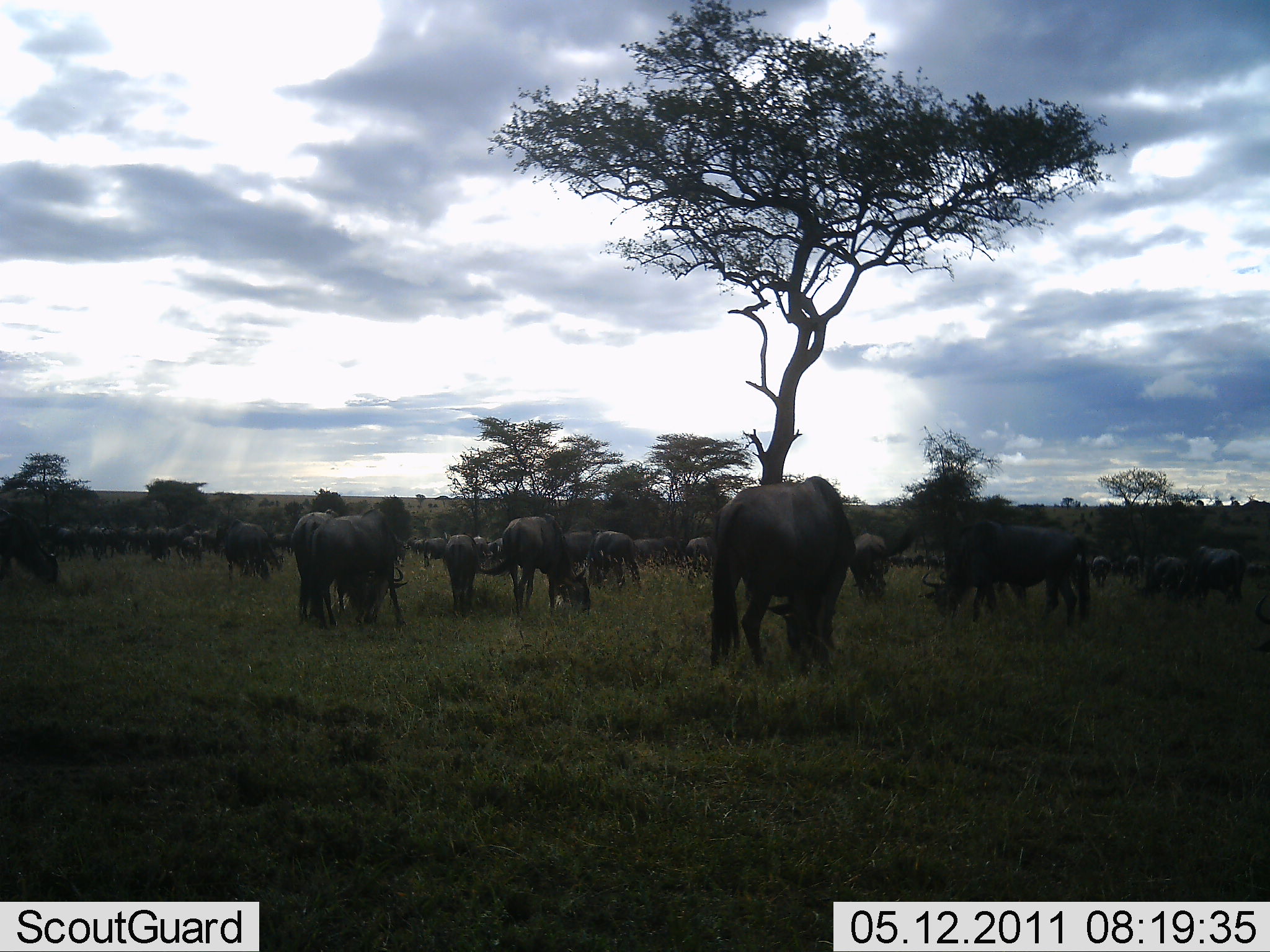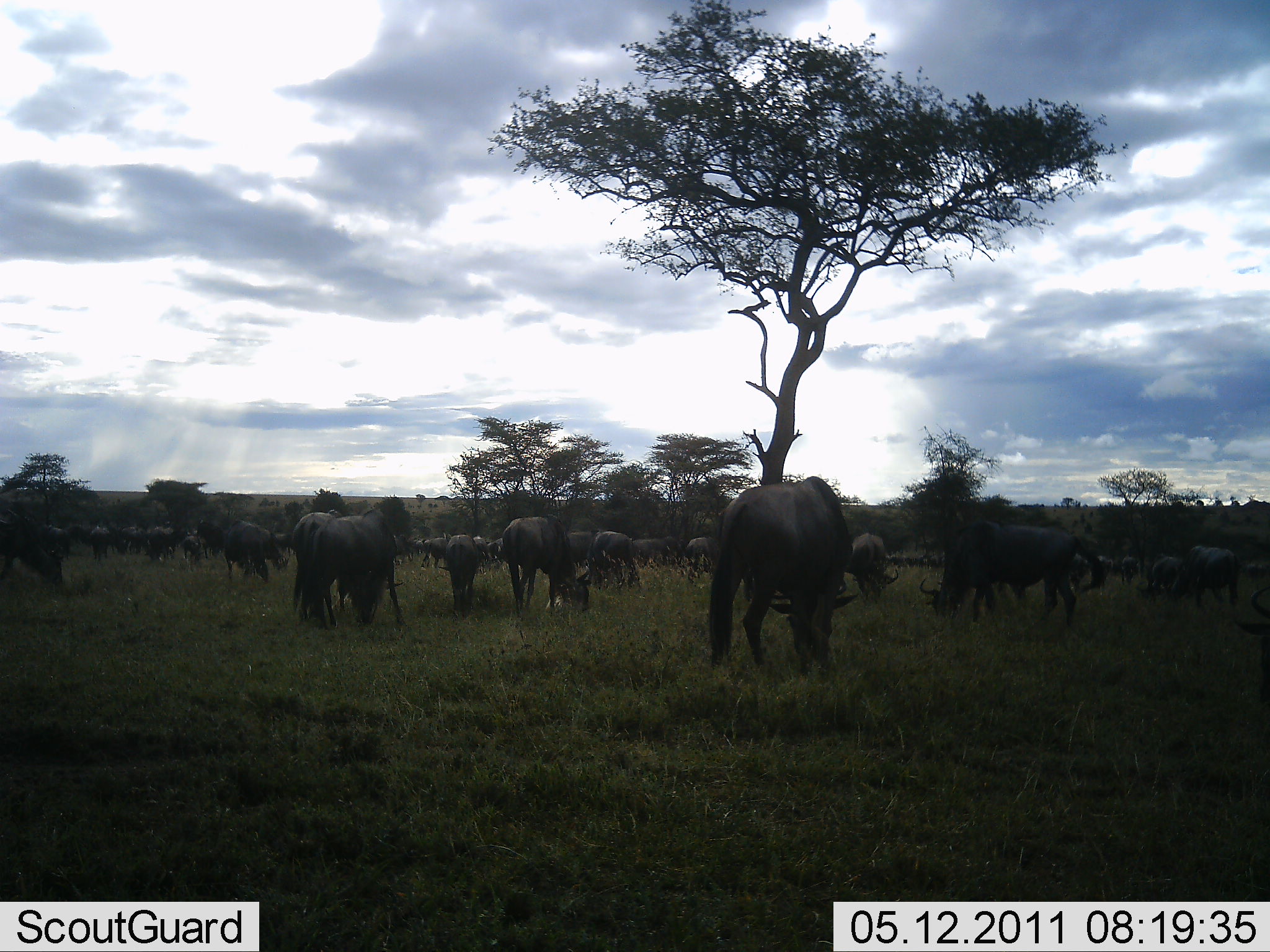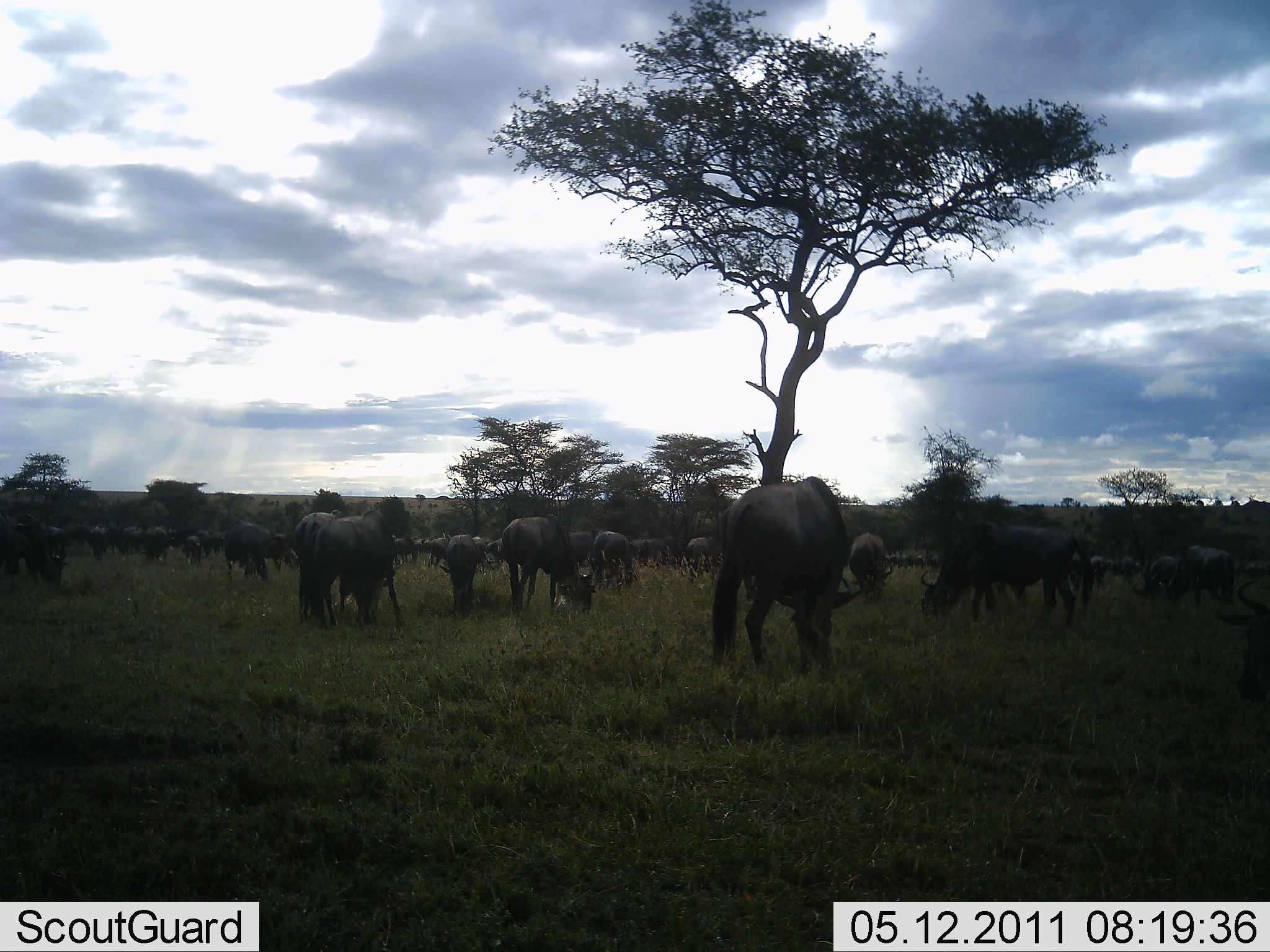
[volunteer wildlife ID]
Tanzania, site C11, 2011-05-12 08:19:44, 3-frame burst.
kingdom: Animalia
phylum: Chordata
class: Mammalia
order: Artiodactyla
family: Bovidae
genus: Connochaetes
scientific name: Connochaetes taurinus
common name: blue wildebeest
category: wildebeest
Wildebeest (blue wildebeest) (Connochaetes taurinus), count 11-50. Behavior (volunteer vote fractions): standing 27%, resting 0%, moving 18%, interacting 0%. Young present (vote fraction): 0%. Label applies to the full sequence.